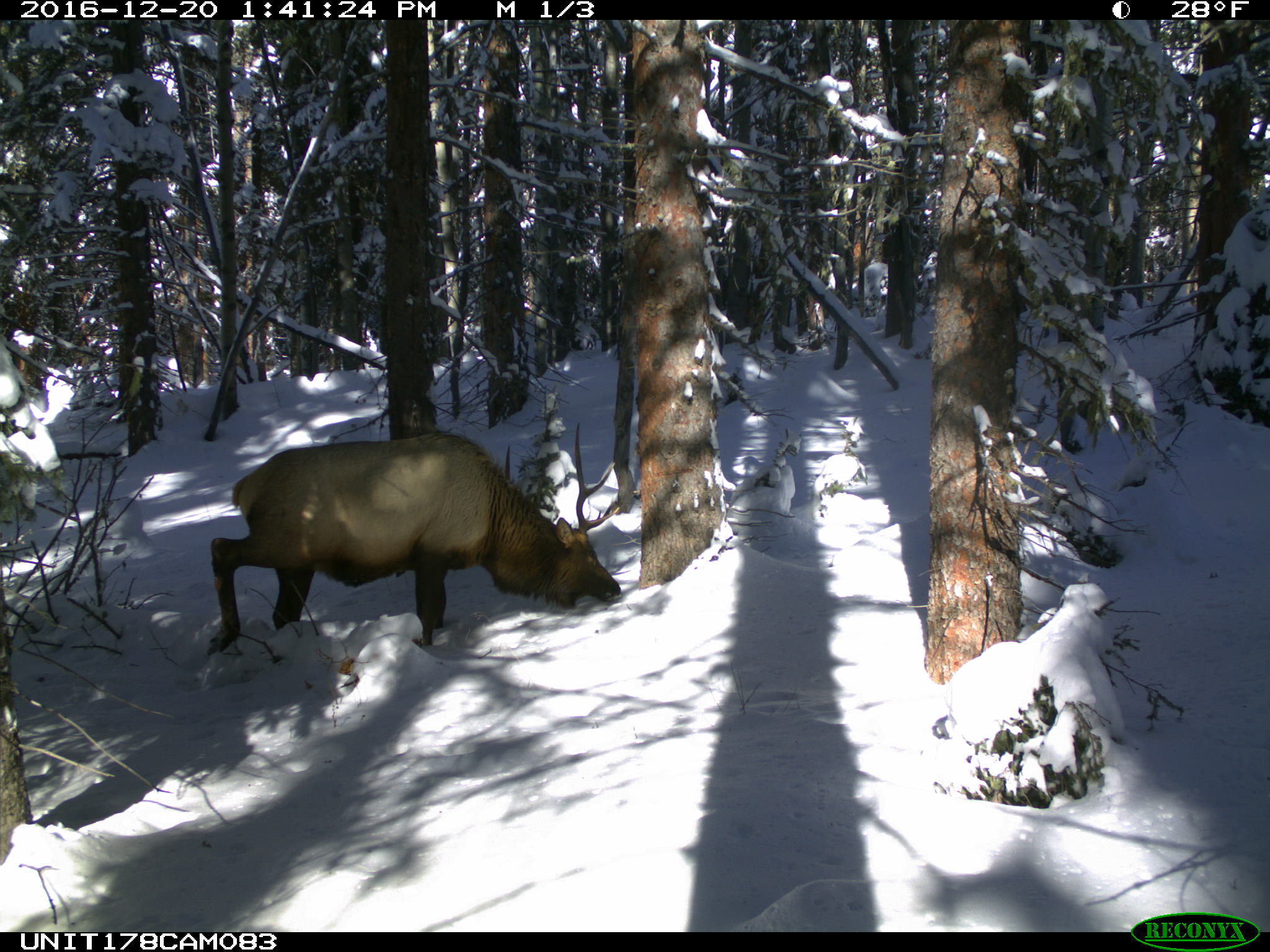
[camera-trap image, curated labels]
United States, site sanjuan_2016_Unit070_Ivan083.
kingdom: Animalia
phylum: Chordata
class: Mammalia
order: Artiodactyla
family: Cervidae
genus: Cervus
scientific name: Cervus elaphus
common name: red deer